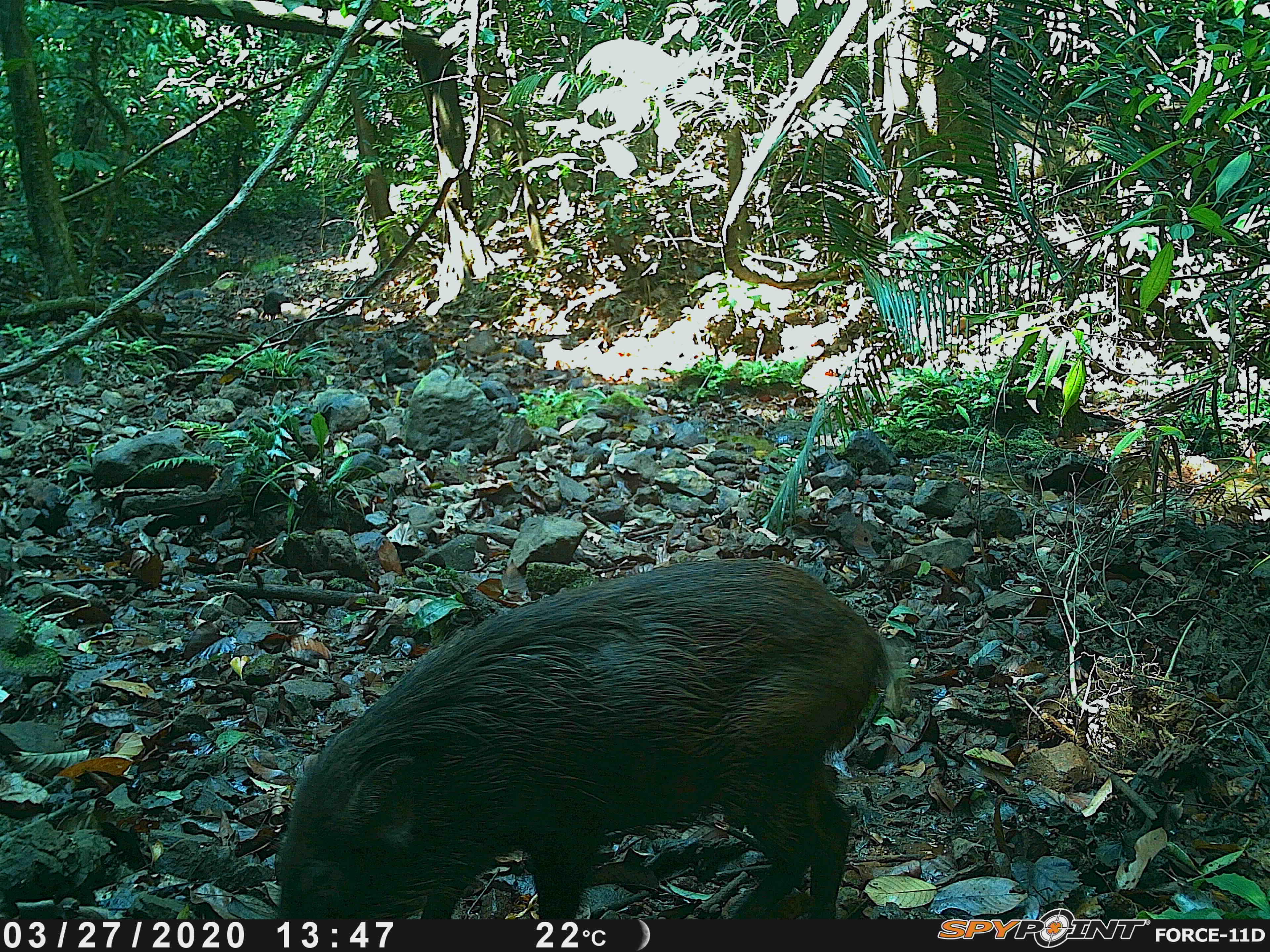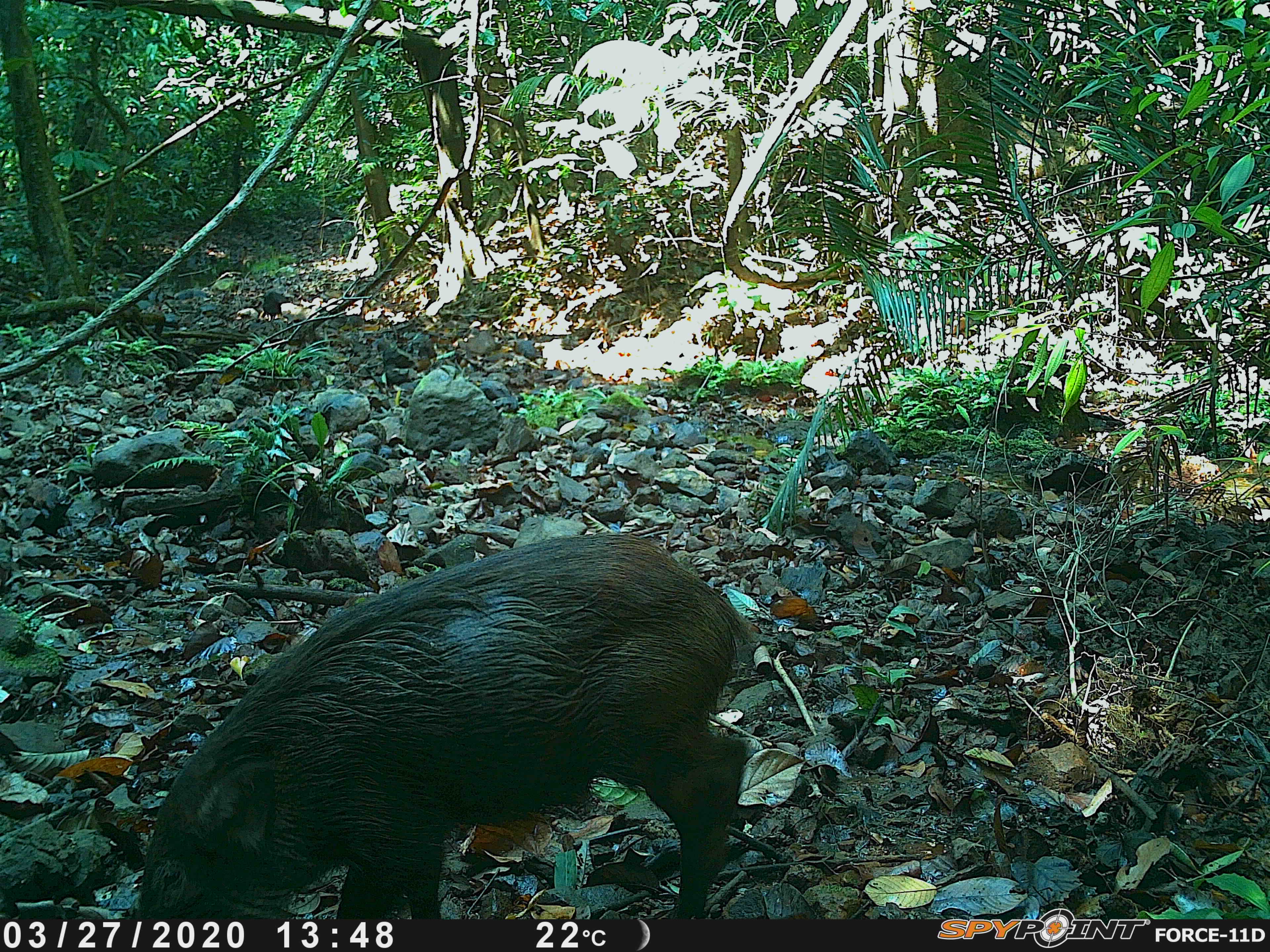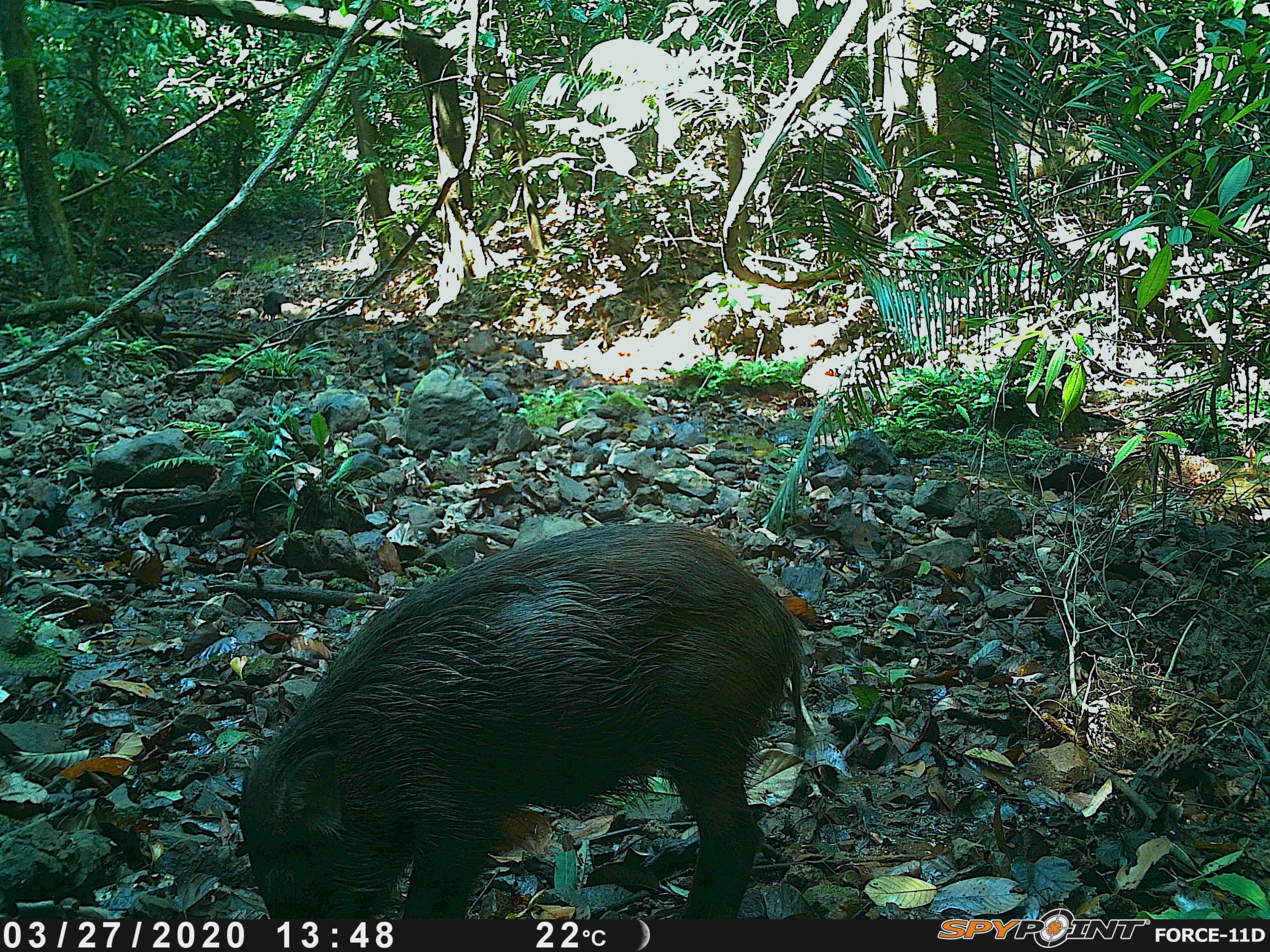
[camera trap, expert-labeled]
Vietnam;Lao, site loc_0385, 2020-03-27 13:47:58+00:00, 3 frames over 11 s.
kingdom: Animalia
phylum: Chordata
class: Mammalia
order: Artiodactyla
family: Suidae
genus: Sus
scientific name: Sus scrofa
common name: eurasian wild pig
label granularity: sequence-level